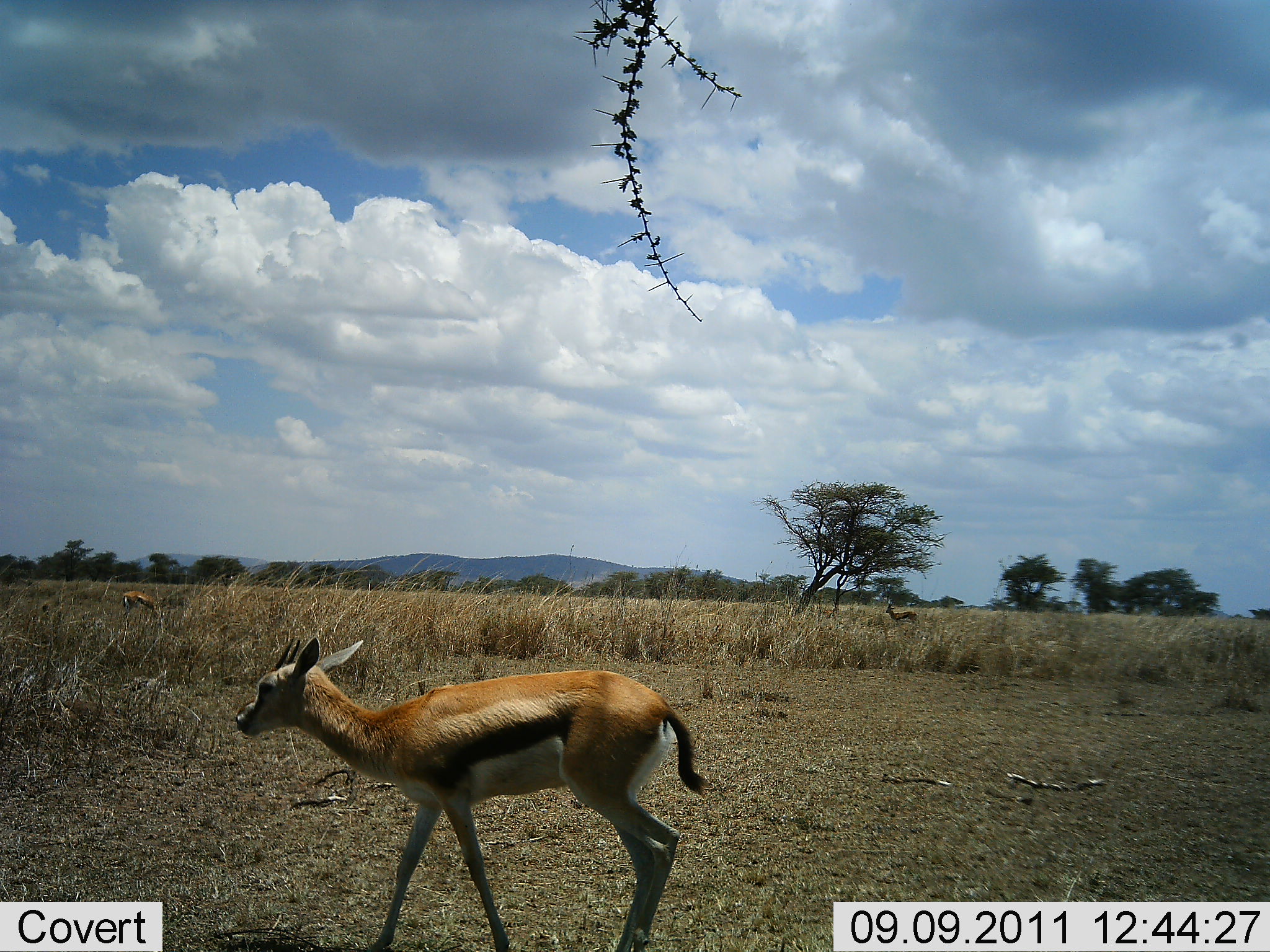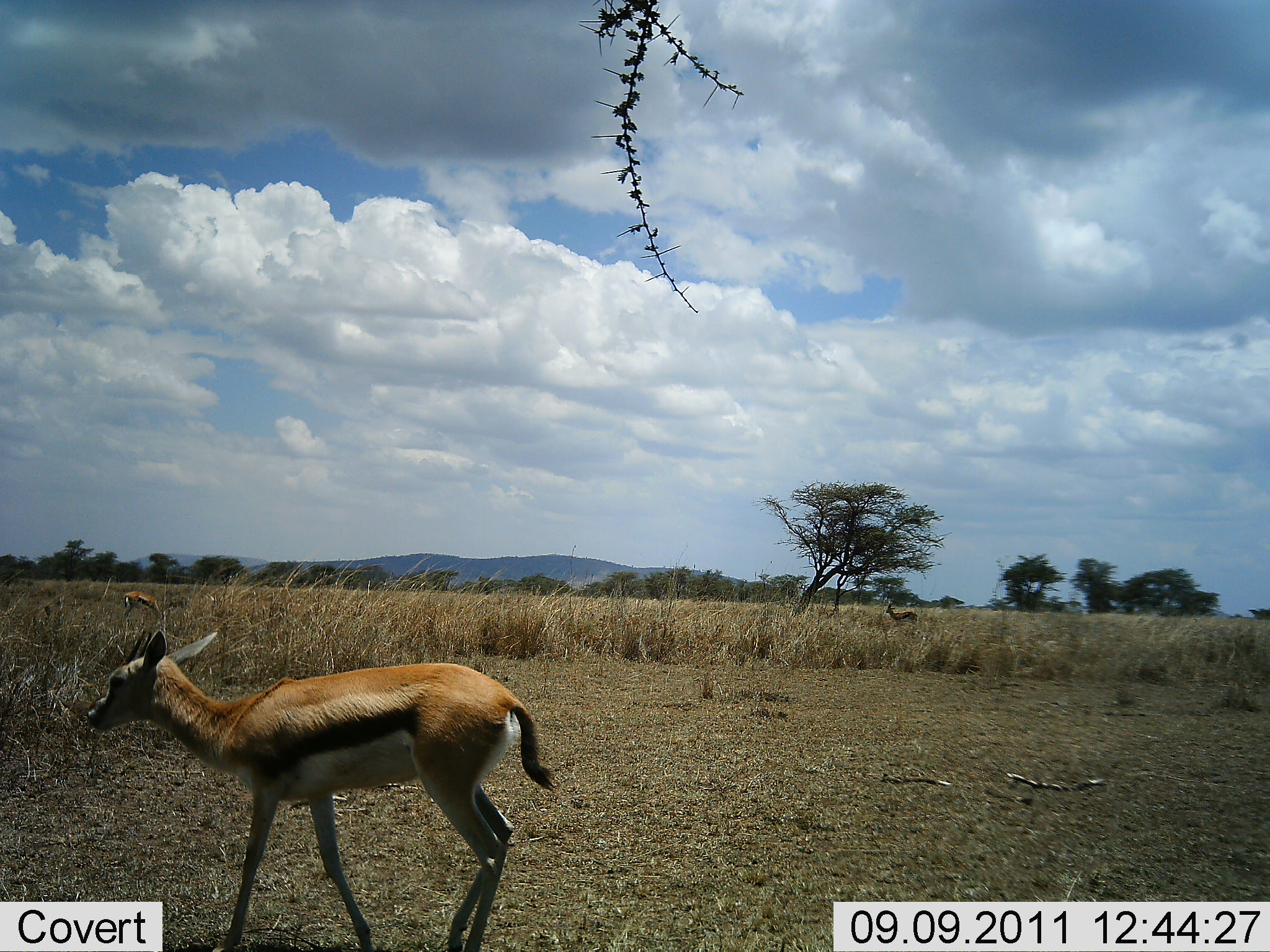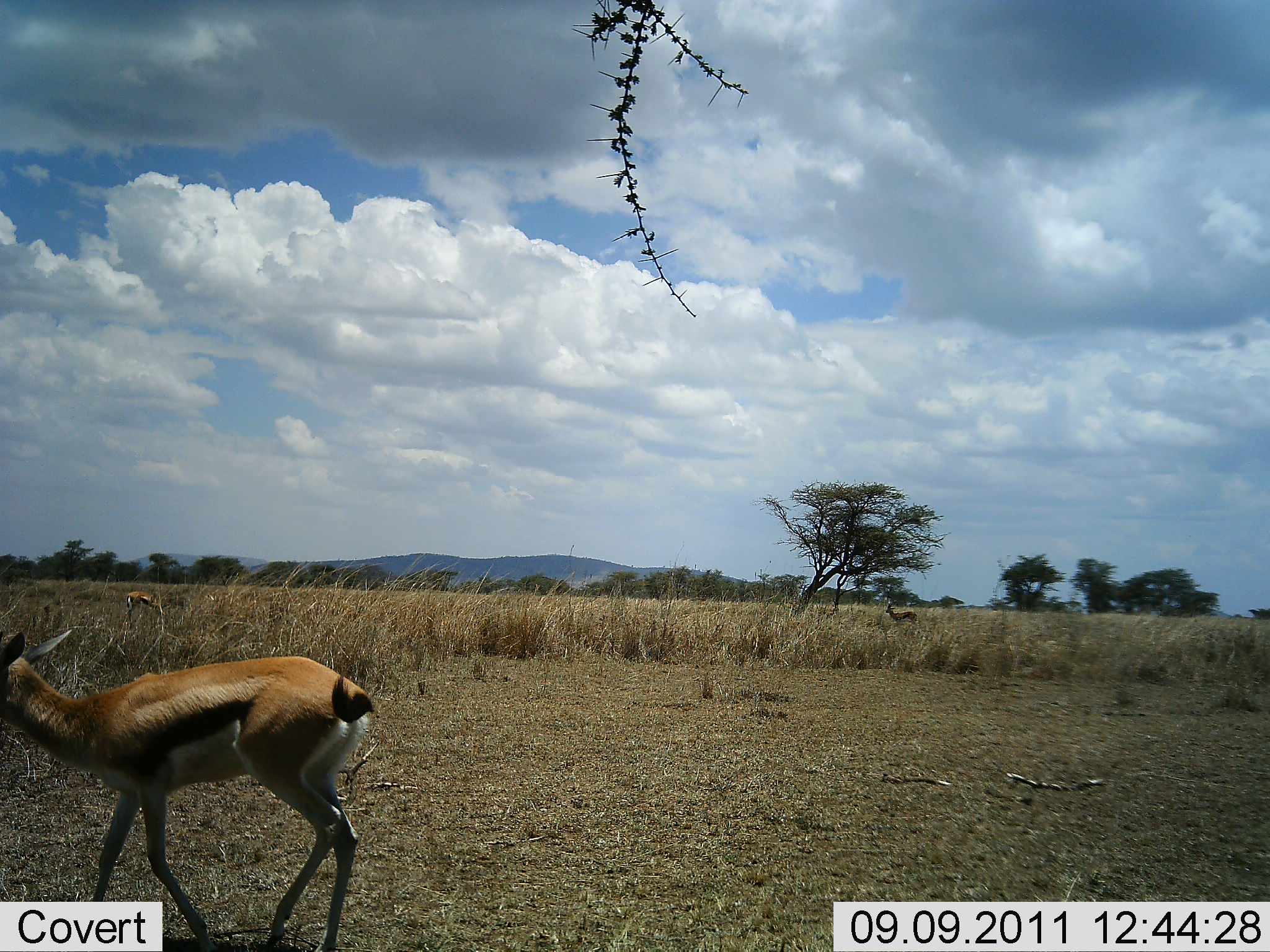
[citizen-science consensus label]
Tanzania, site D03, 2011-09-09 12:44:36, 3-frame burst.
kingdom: Animalia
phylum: Chordata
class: Mammalia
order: Artiodactyla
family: Bovidae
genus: Eudorcas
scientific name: Eudorcas thomsonii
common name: thomson's gazelle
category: gazellethomsons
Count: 3.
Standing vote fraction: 42%.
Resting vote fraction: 0%.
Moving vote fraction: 100%.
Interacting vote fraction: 0%.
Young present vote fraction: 0%.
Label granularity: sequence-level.